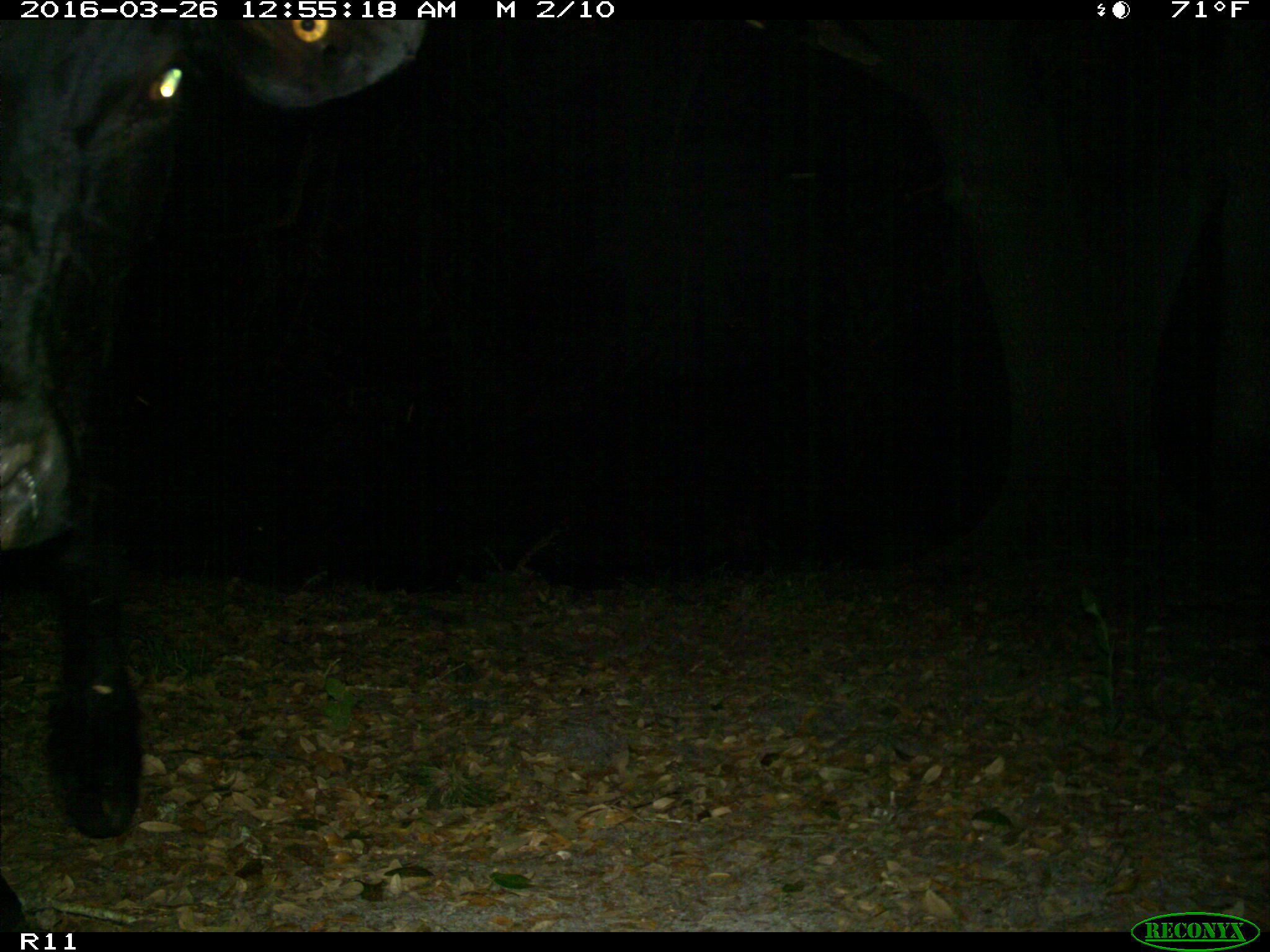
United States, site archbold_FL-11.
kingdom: Animalia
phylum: Chordata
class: Mammalia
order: Artiodactyla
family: Bovidae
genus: Bos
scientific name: Bos taurus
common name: domestic cow